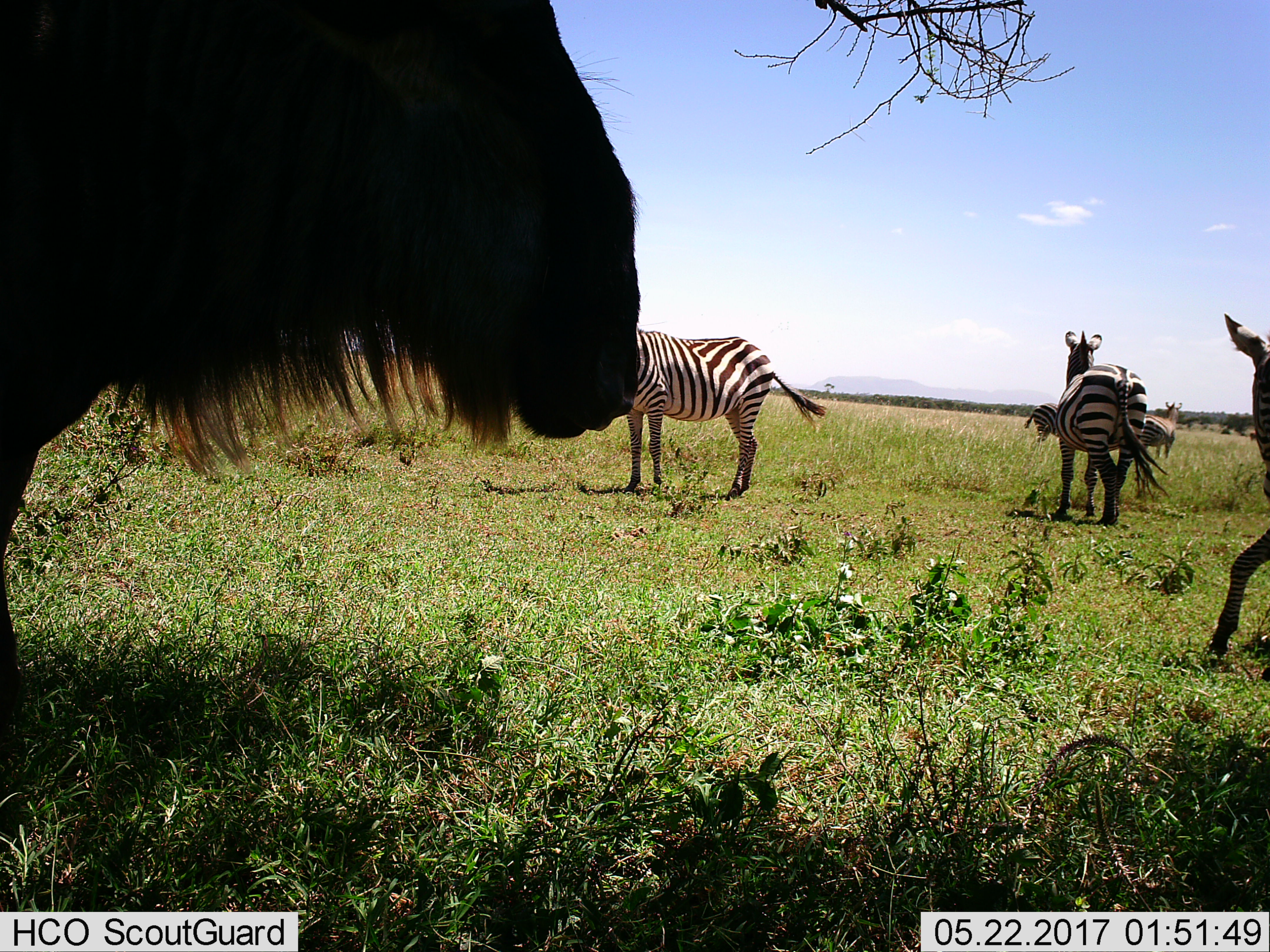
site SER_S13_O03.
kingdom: Animalia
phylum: Chordata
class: Mammalia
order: Artiodactyla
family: Bovidae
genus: Connochaetes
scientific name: Connochaetes taurinus taurinus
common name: blue wildebeest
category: wildebeestblue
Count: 1.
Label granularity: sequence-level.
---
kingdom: Animalia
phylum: Chordata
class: Mammalia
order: Perissodactyla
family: Equidae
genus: Equus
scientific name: Equus quagga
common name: plains zebra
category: zebraplains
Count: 5.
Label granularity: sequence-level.